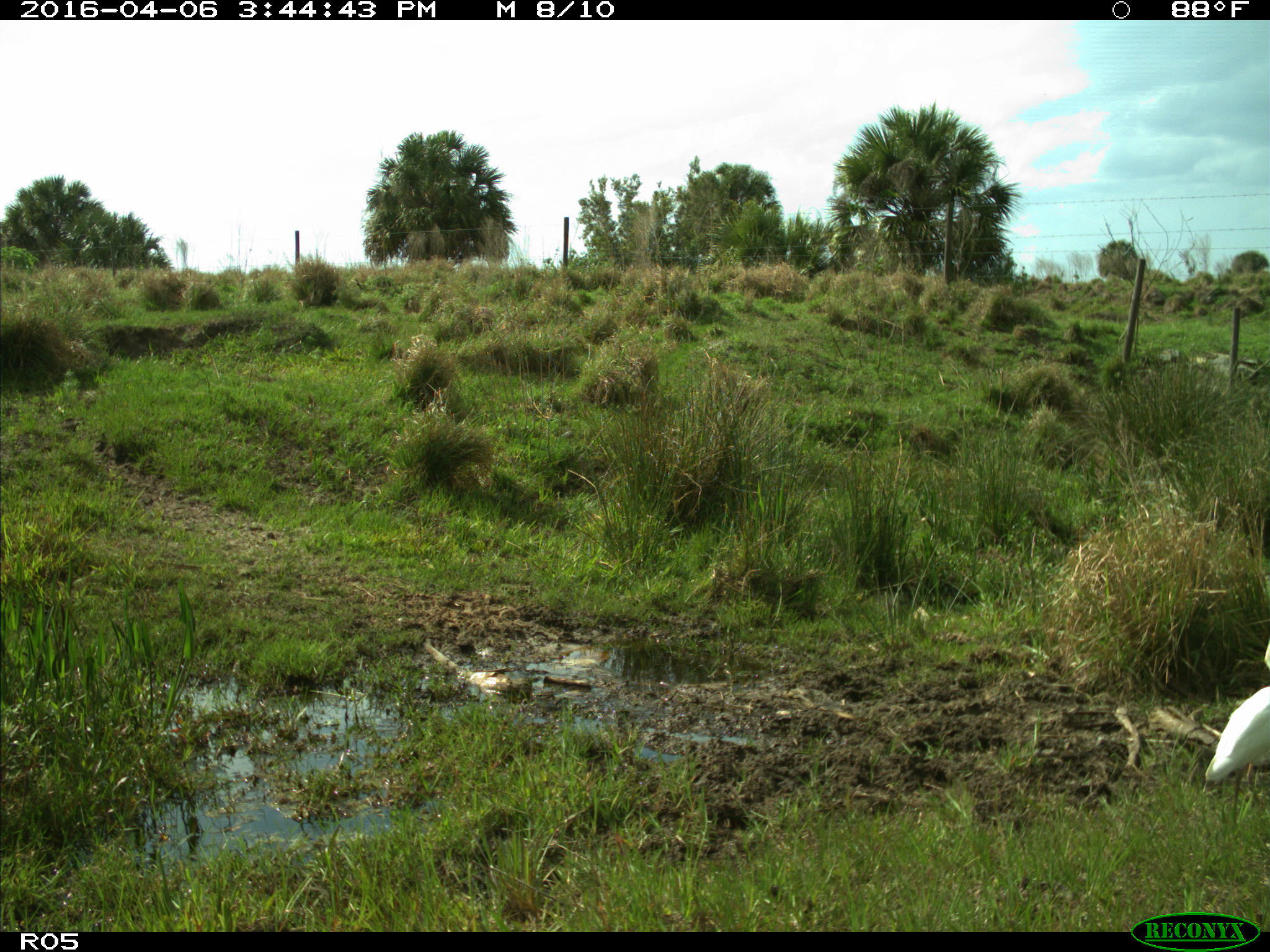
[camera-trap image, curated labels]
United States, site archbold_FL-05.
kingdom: Animalia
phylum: Chordata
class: Aves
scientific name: Aves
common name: birds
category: unidentified bird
Unidentified bird (birds) (Aves).